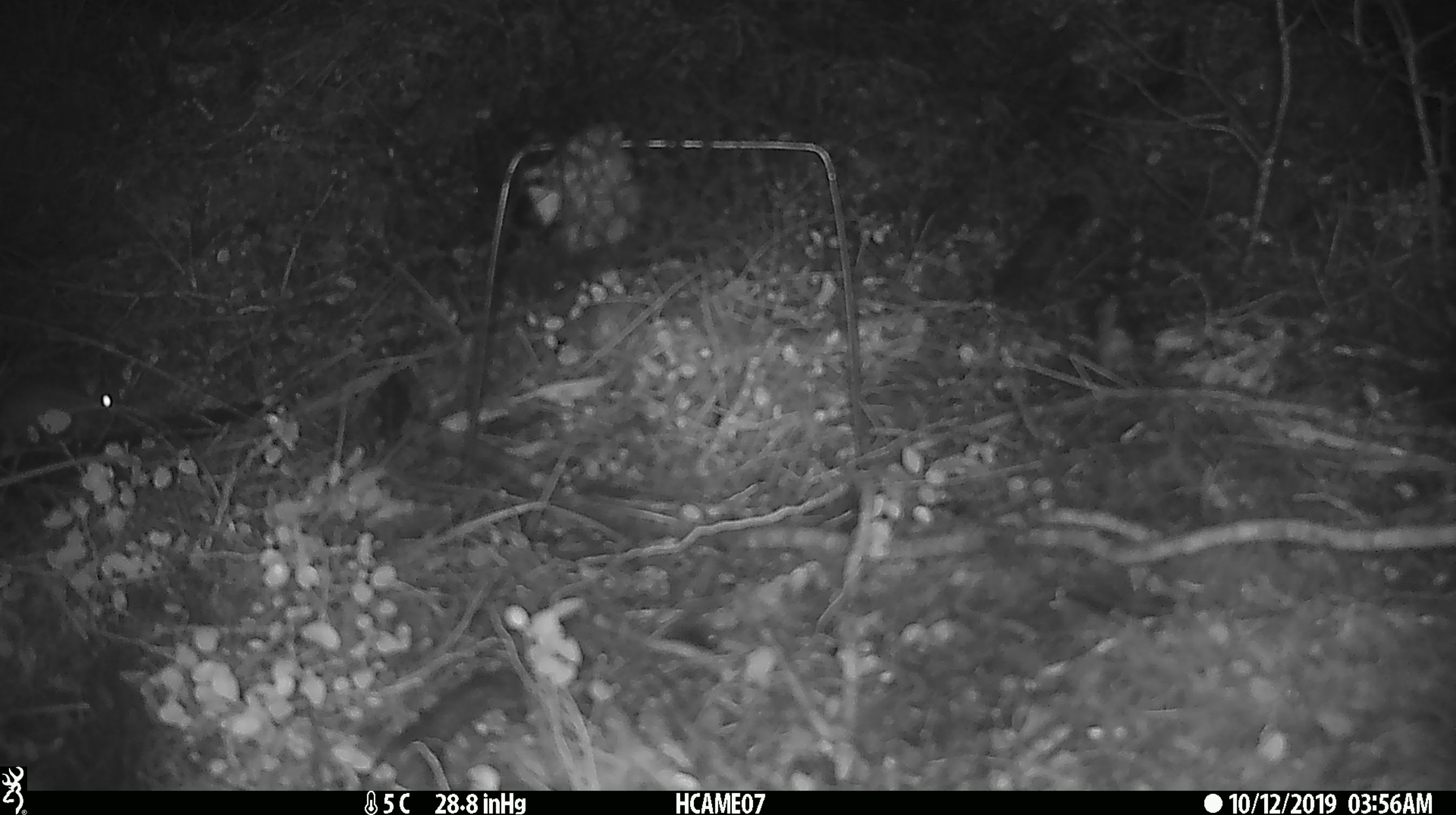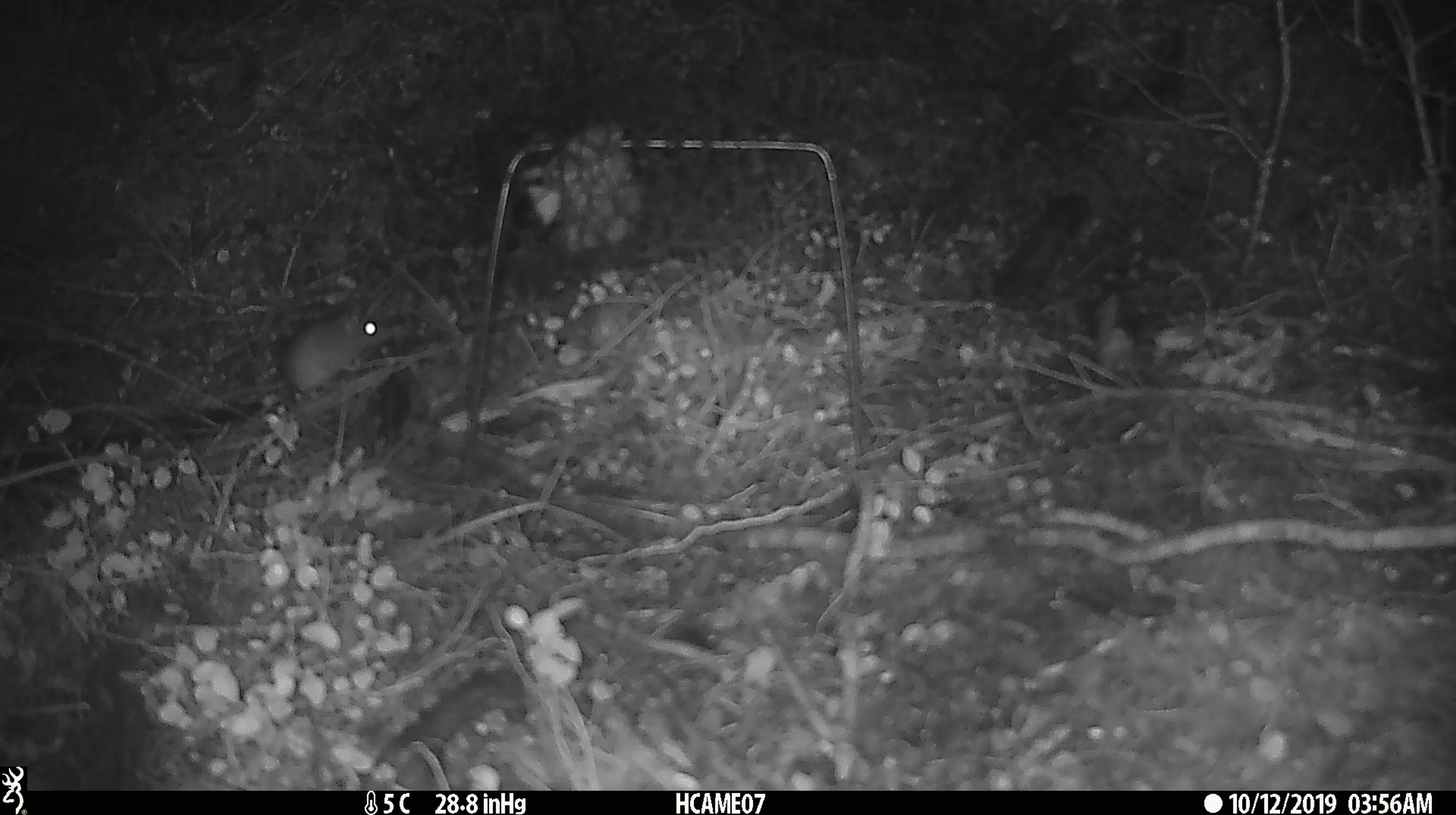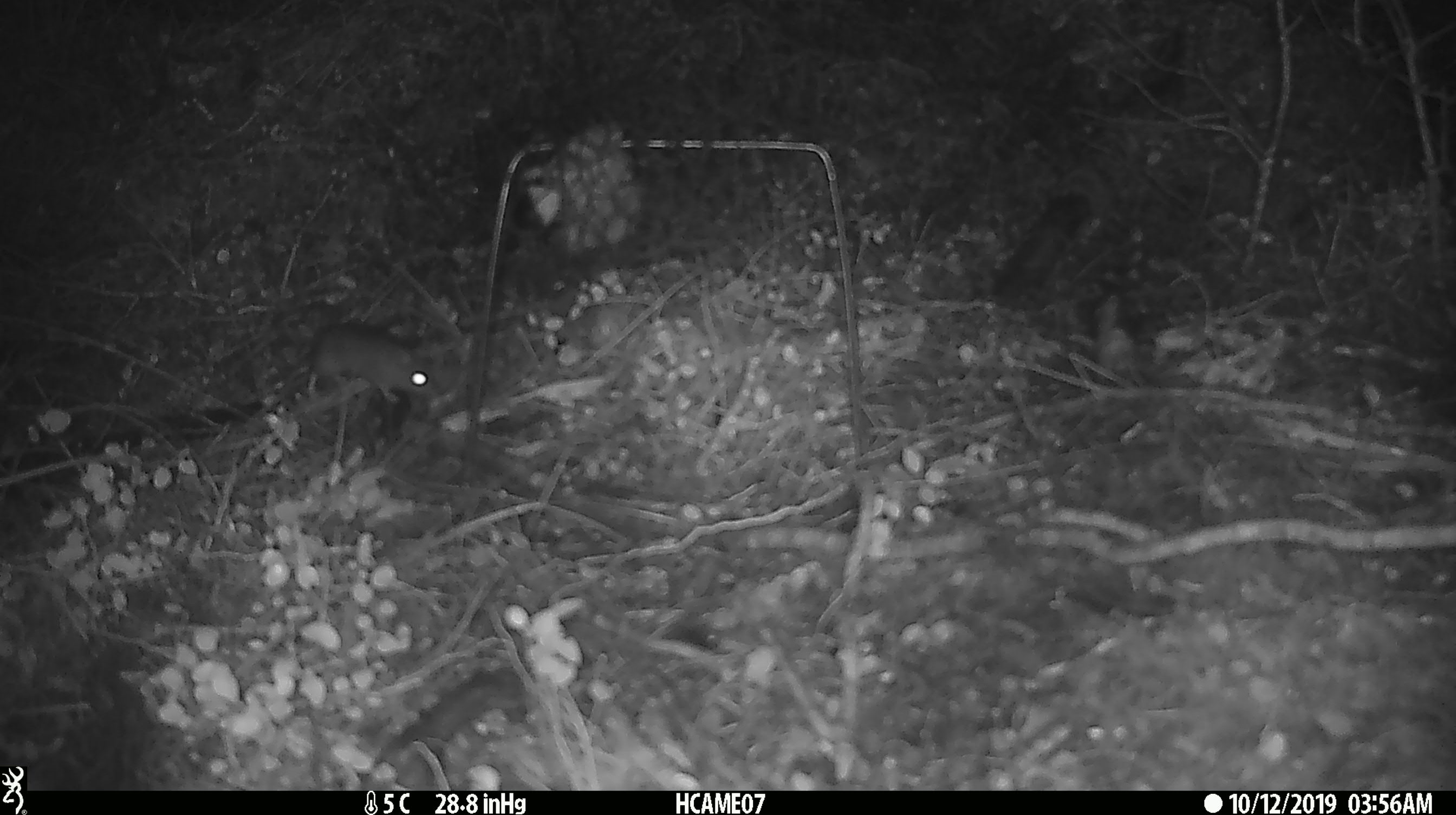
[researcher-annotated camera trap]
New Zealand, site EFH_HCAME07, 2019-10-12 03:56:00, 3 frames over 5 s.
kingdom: Animalia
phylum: Chordata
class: Mammalia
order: Rodentia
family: Muridae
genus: Mus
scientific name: Mus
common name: mouse